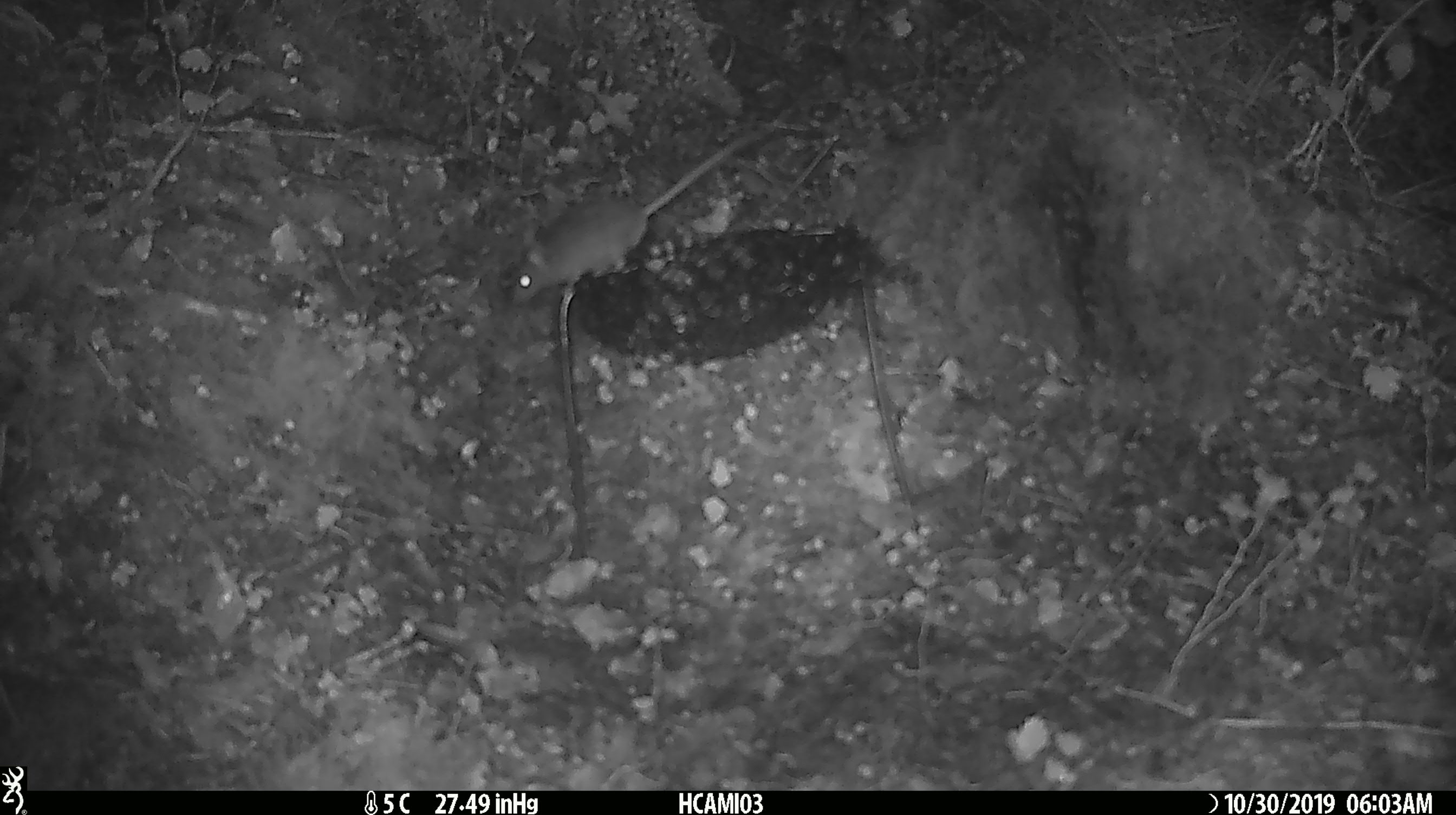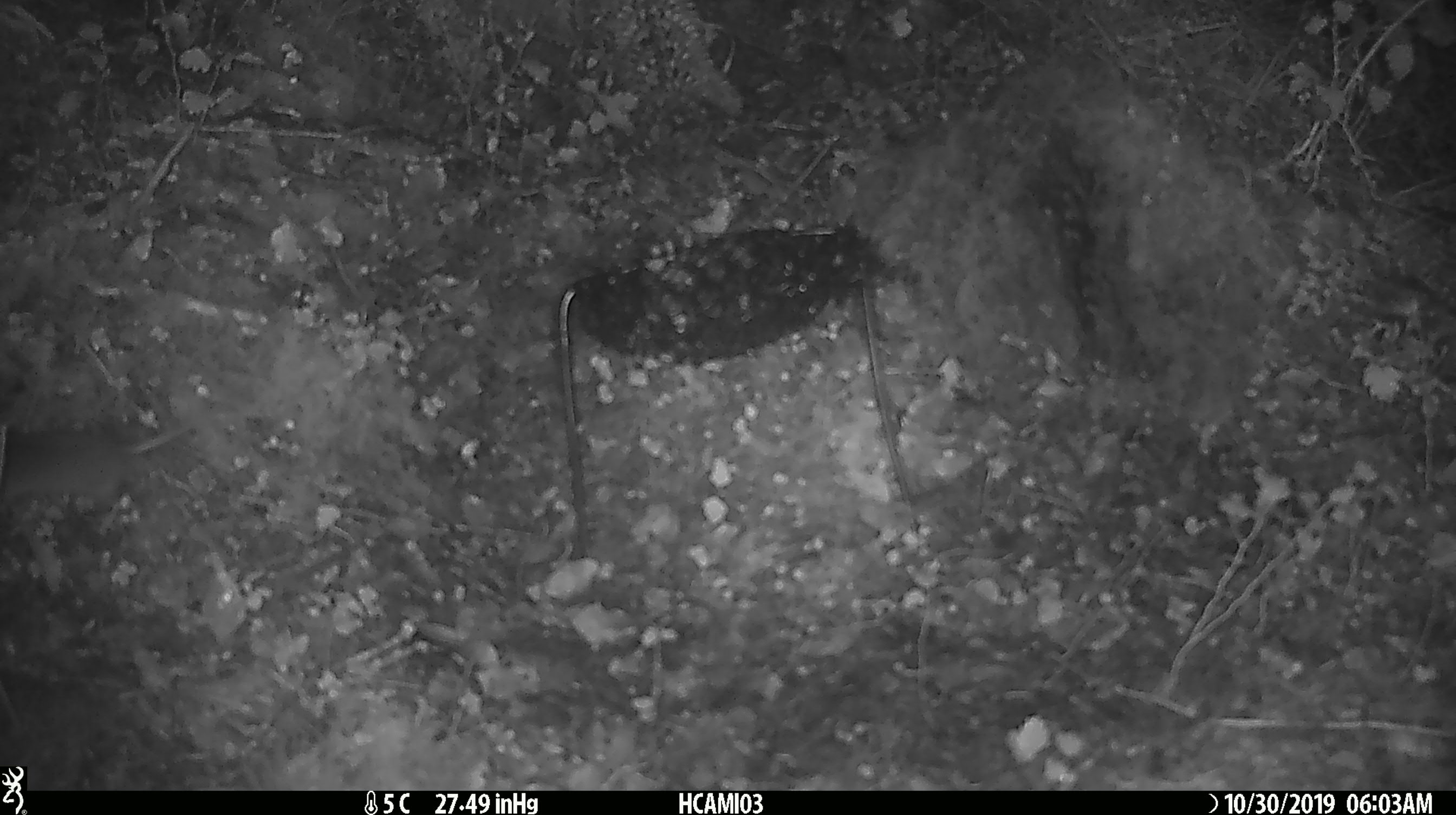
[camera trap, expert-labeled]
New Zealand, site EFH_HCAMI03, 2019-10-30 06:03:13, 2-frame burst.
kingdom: Animalia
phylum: Chordata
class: Mammalia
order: Rodentia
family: Muridae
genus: Mus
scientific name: Mus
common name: mouse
Mouse (Mus).